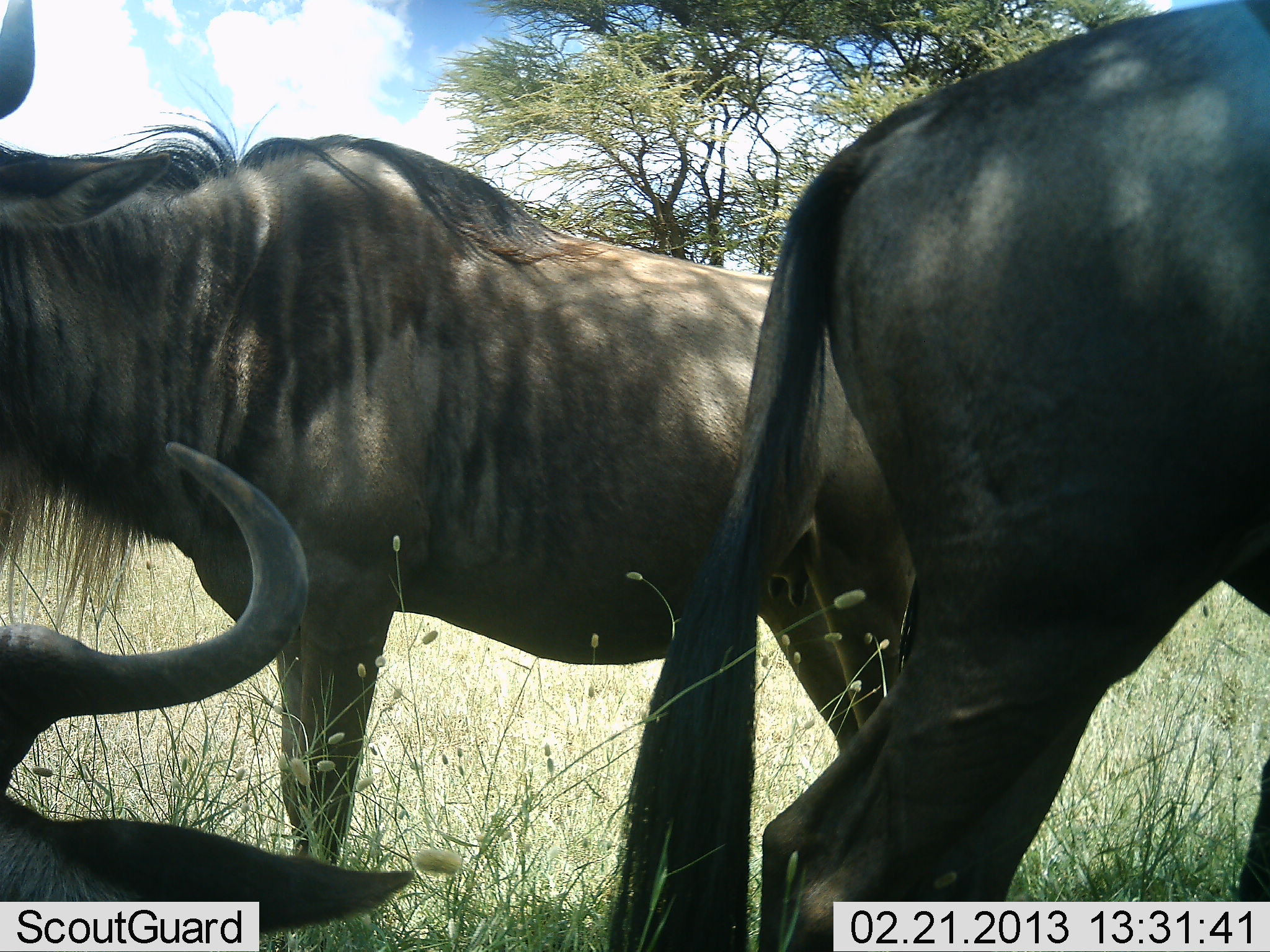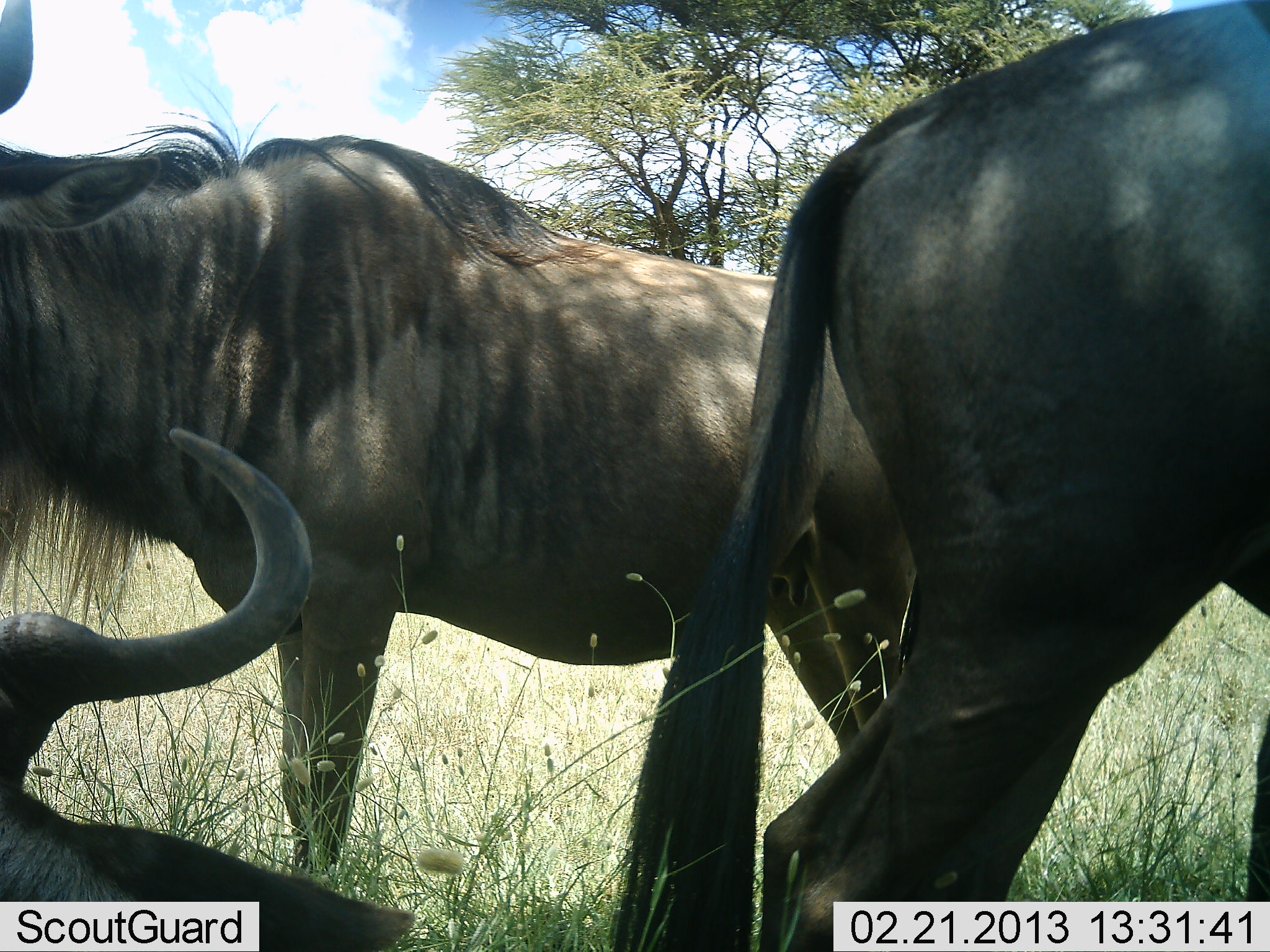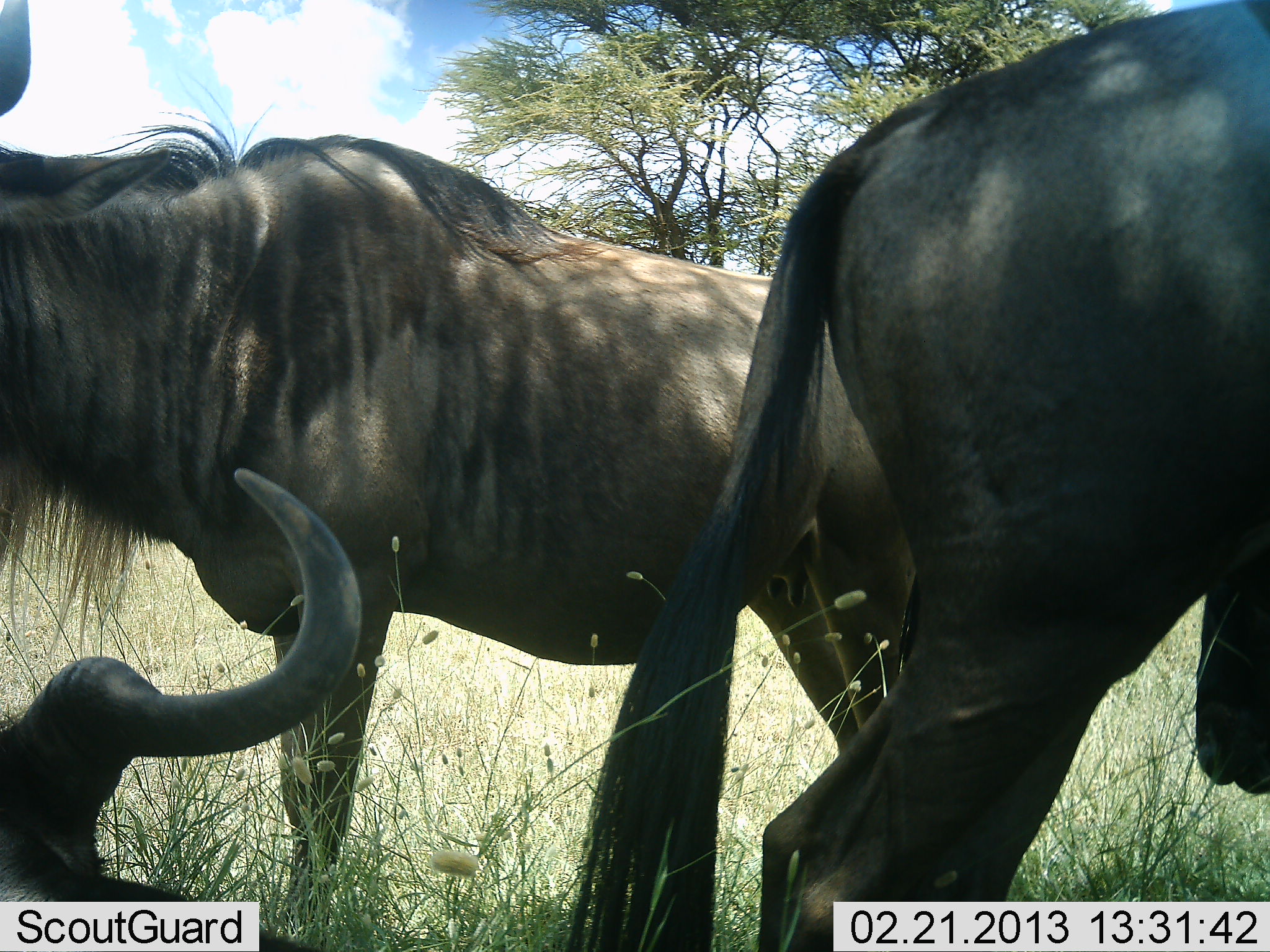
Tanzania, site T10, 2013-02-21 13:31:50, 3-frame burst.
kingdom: Animalia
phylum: Chordata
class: Mammalia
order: Artiodactyla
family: Bovidae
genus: Connochaetes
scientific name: Connochaetes taurinus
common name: blue wildebeest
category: wildebeest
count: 3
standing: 91%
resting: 76%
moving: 0%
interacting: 3%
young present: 0%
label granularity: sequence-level